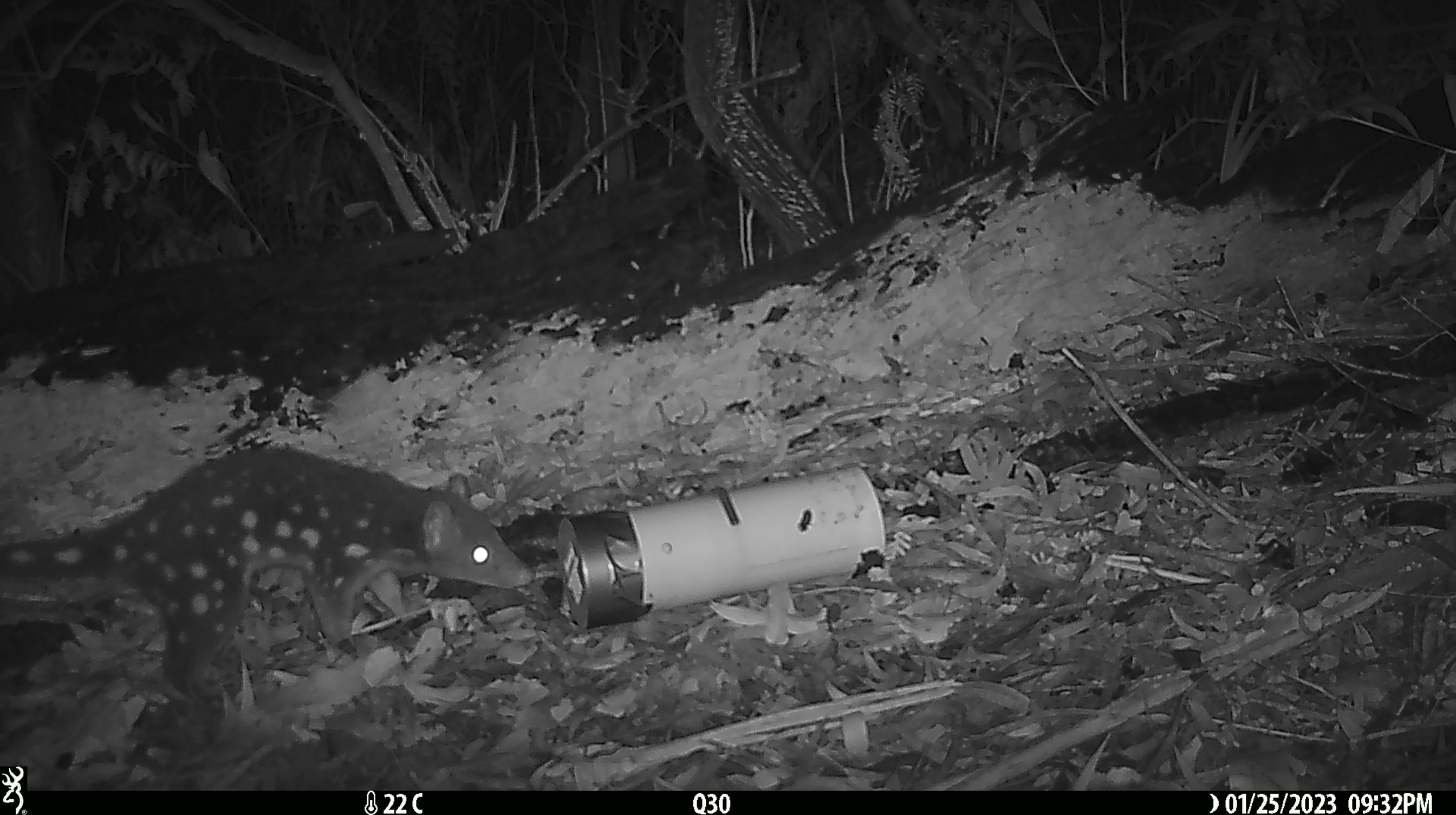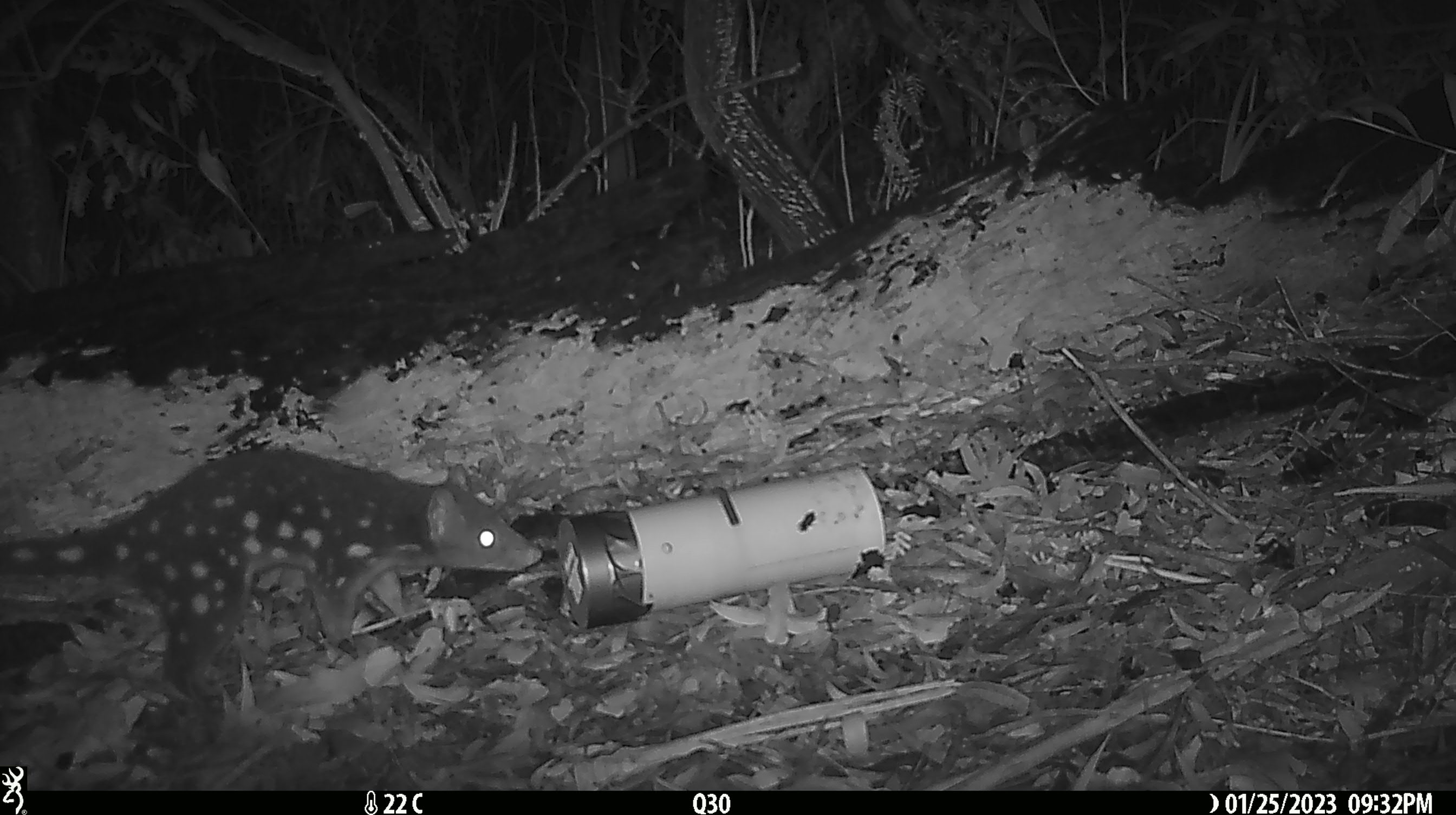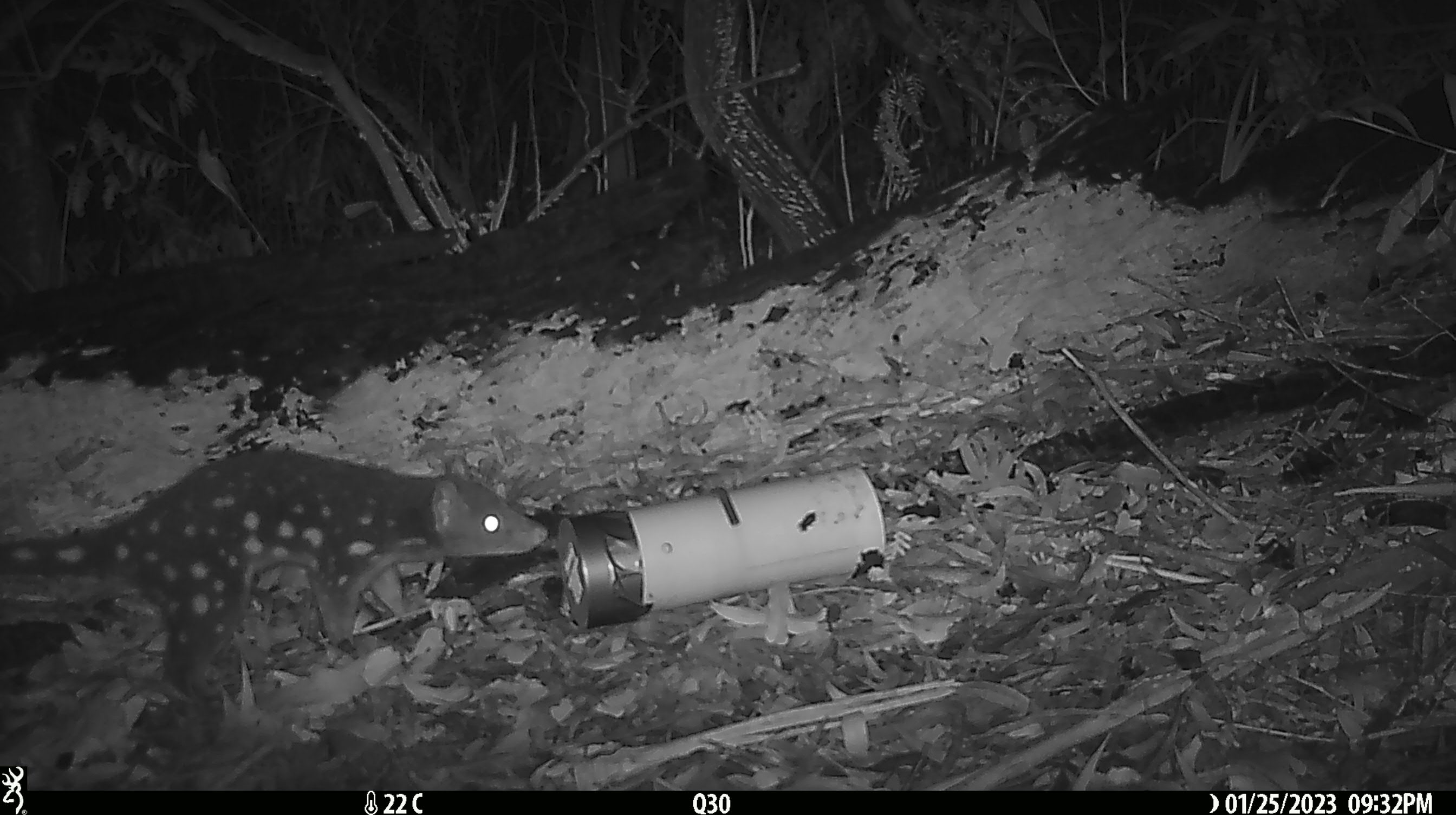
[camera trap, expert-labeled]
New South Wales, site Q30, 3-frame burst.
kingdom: Animalia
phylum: Chordata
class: Mammalia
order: Dasyuromorphia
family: Dasyuridae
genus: Dasyurus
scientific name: Dasyurus maculatus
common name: spotted-tailed quoll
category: quoll